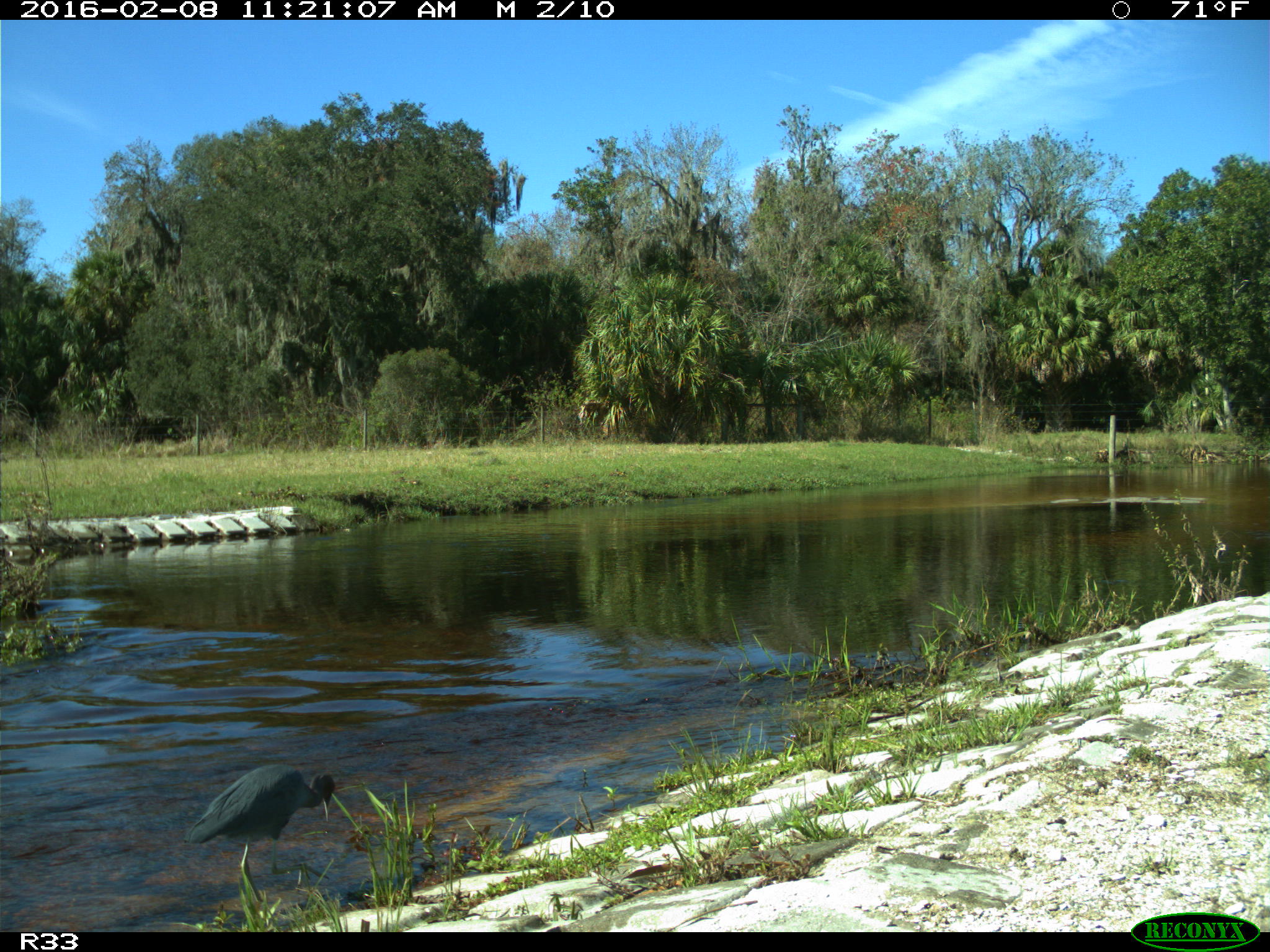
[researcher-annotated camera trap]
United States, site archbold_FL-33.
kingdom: Animalia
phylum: Chordata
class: Aves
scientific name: Aves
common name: birds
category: unidentified bird